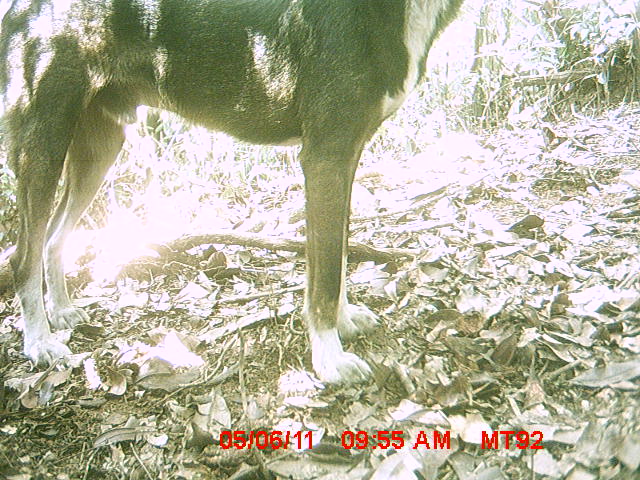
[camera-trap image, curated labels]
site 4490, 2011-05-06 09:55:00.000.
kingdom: Animalia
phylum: Chordata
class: Mammalia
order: Carnivora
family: Canidae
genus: Canis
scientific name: Canis familiaris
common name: domestic dog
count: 1